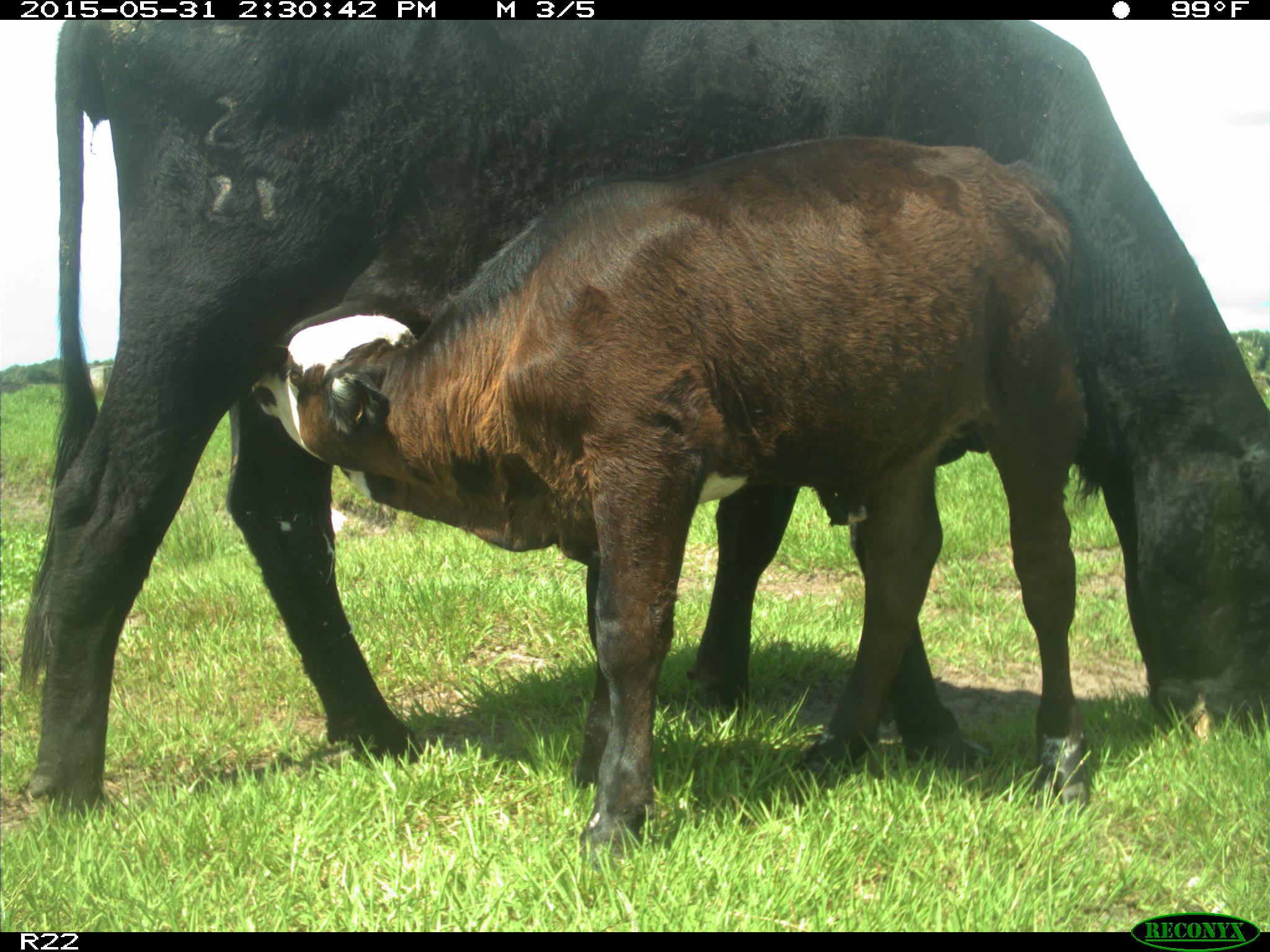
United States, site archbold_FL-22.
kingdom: Animalia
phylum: Chordata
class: Mammalia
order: Artiodactyla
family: Bovidae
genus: Bos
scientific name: Bos taurus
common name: domestic cow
Bos taurus (domestic cow).